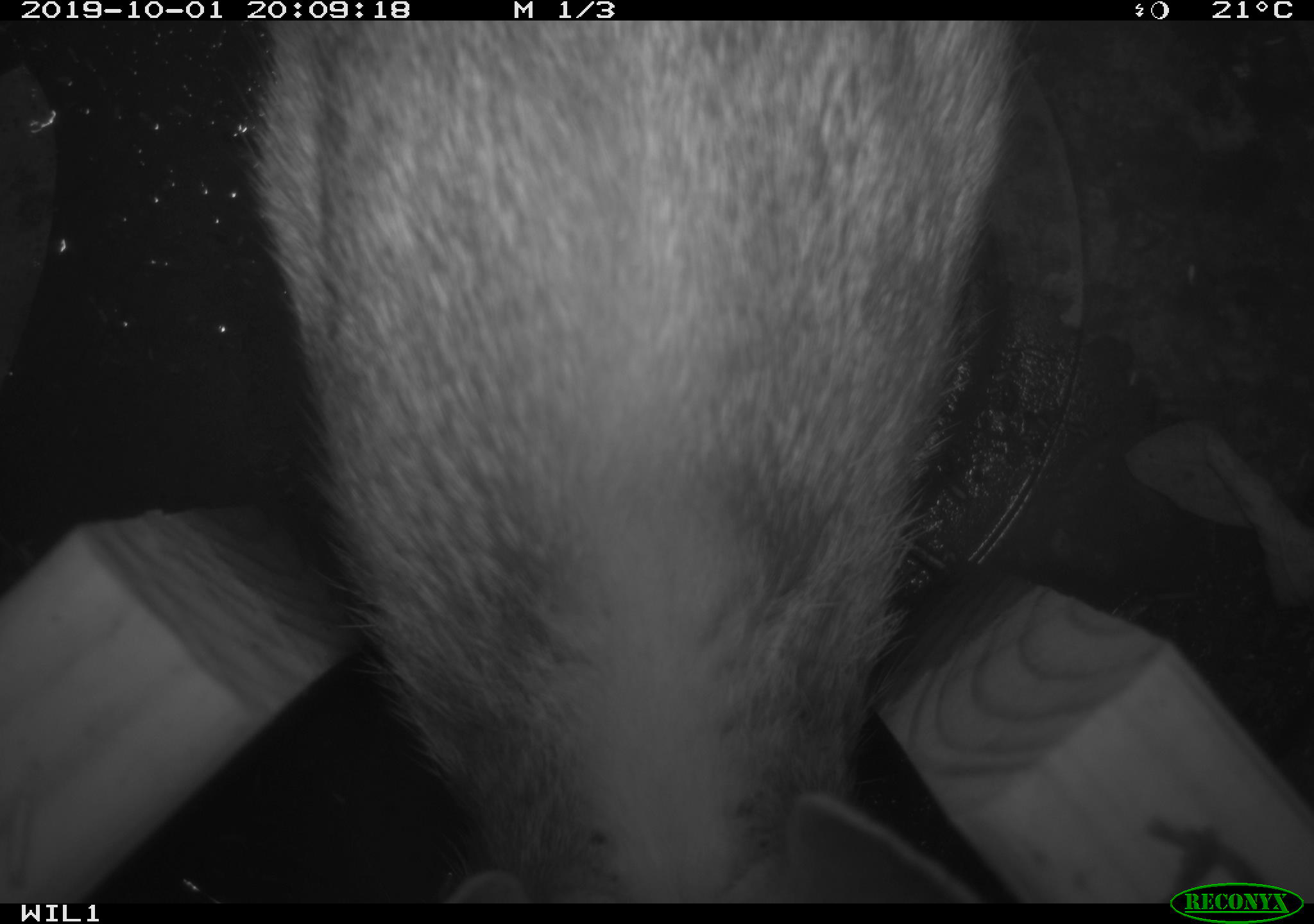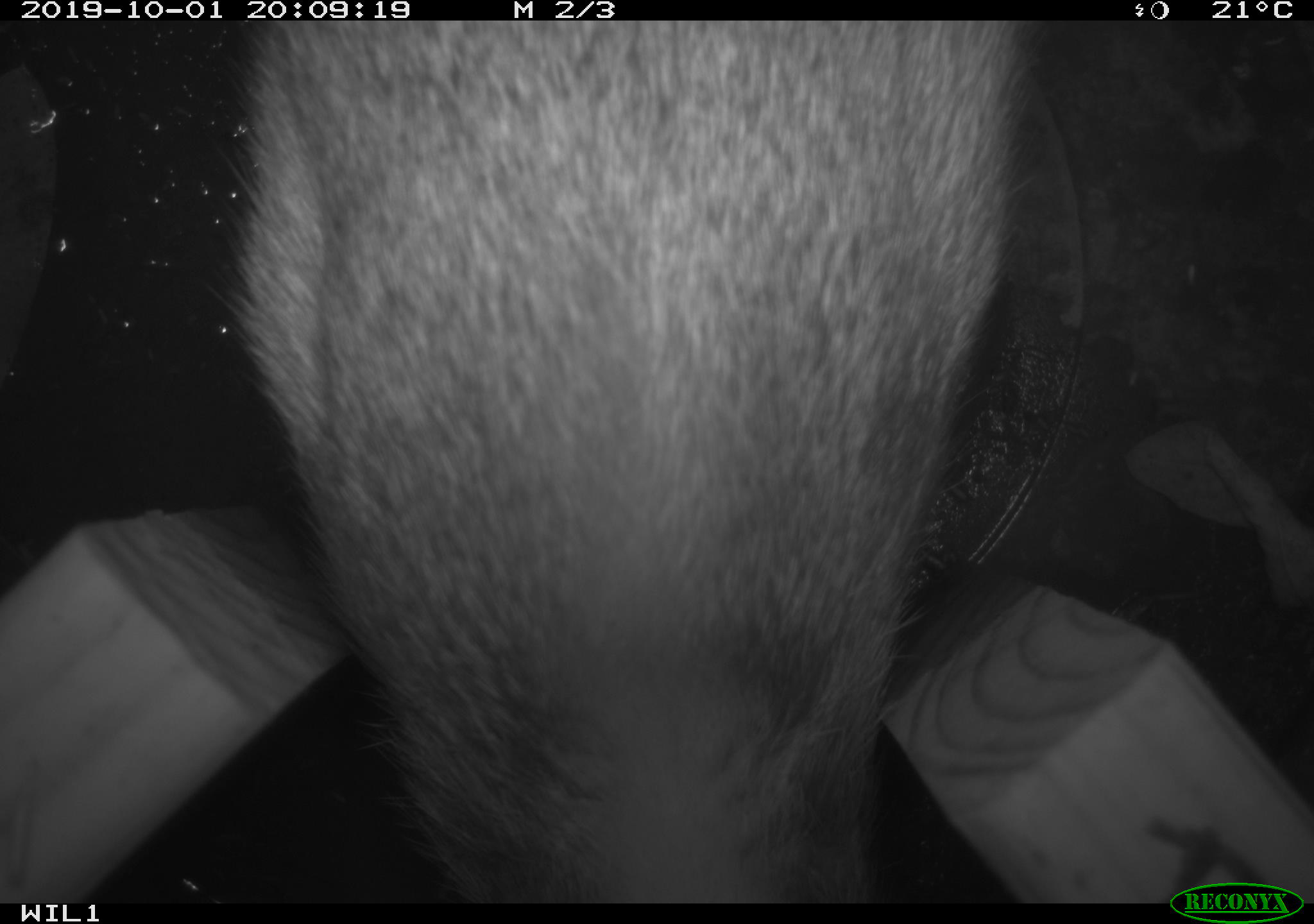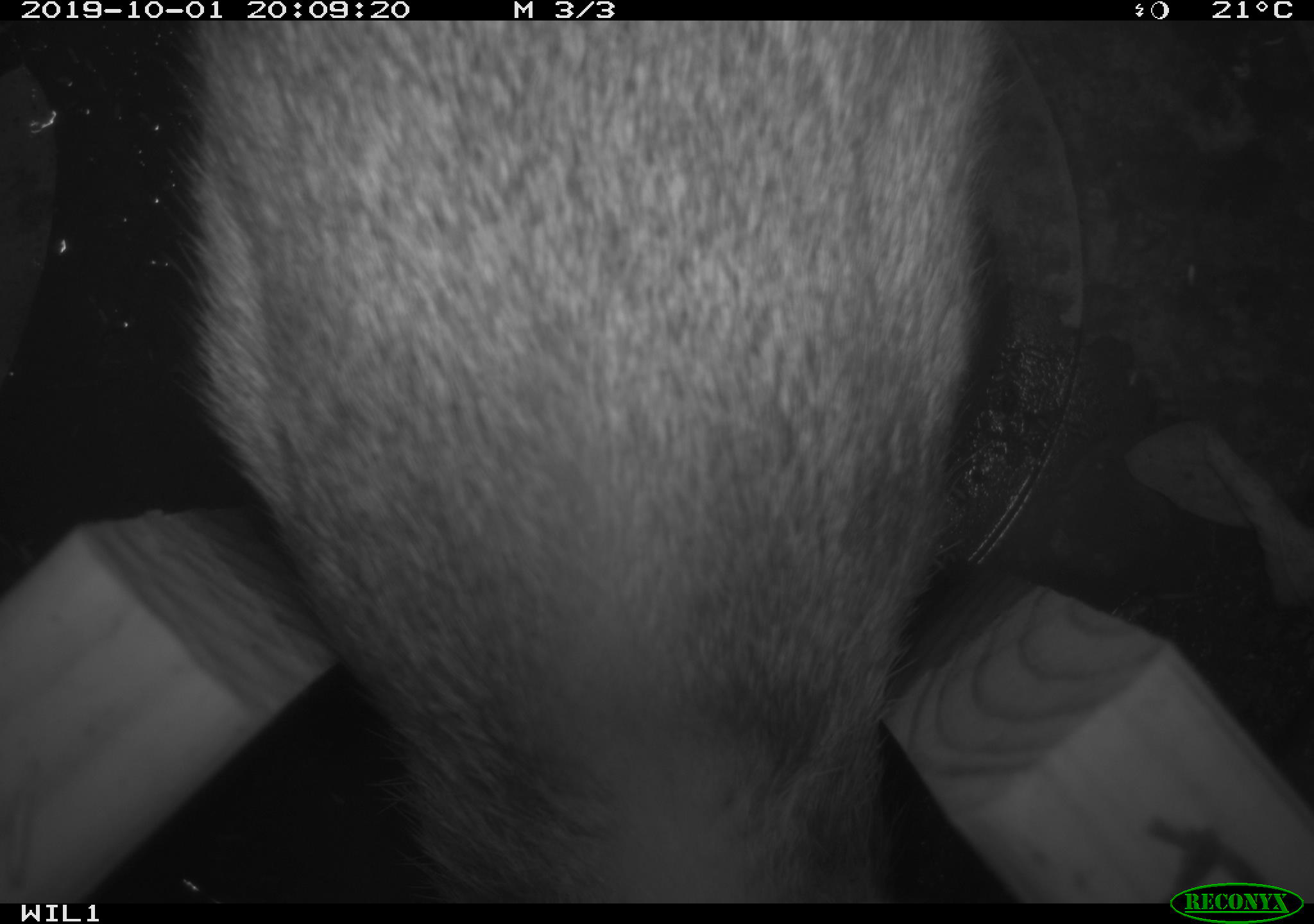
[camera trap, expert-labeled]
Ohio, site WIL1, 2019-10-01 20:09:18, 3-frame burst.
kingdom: Animalia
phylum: Chordata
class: Mammalia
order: Lagomorpha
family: Leporidae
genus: Sylvilagus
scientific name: Sylvilagus floridanus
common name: eastern cottontail